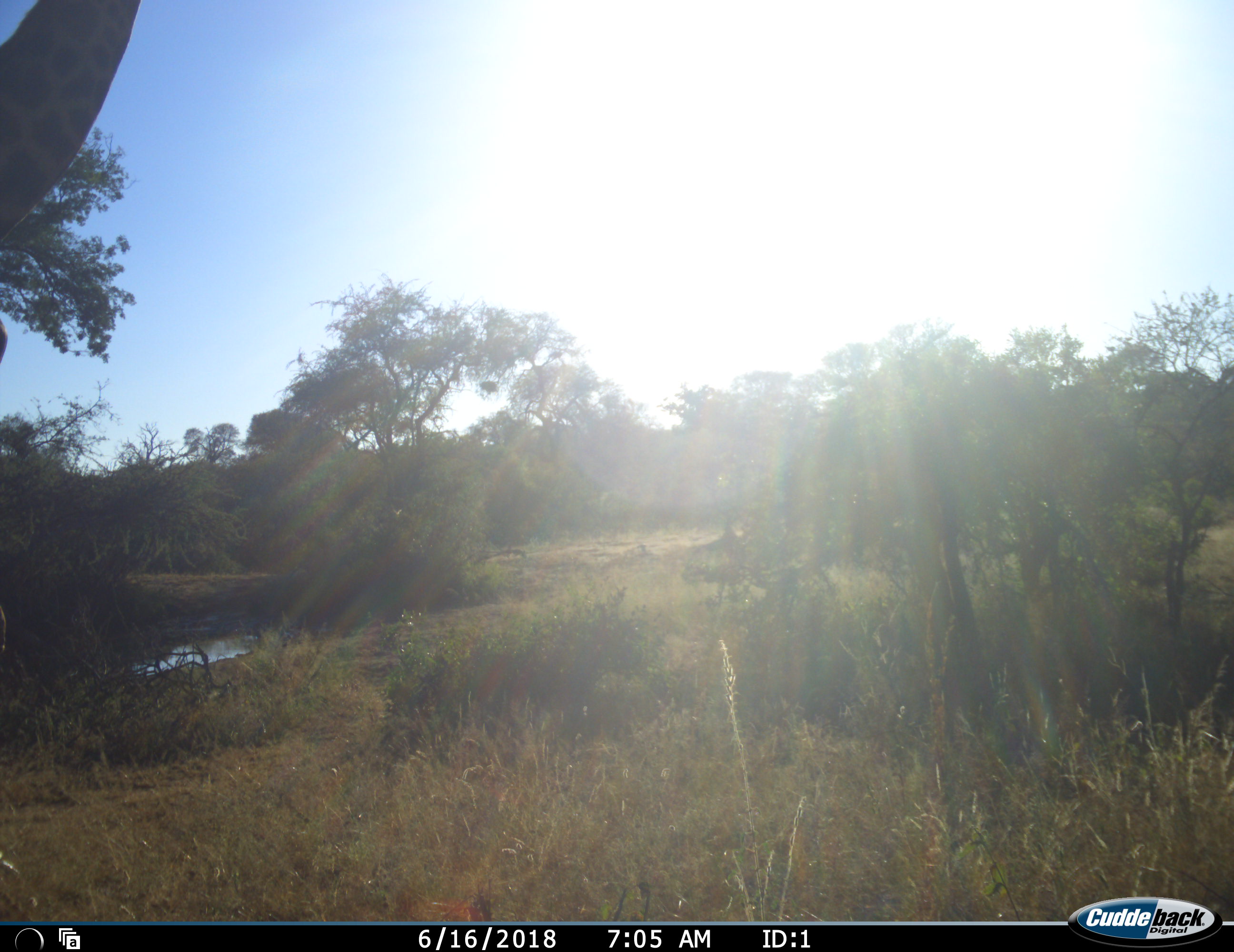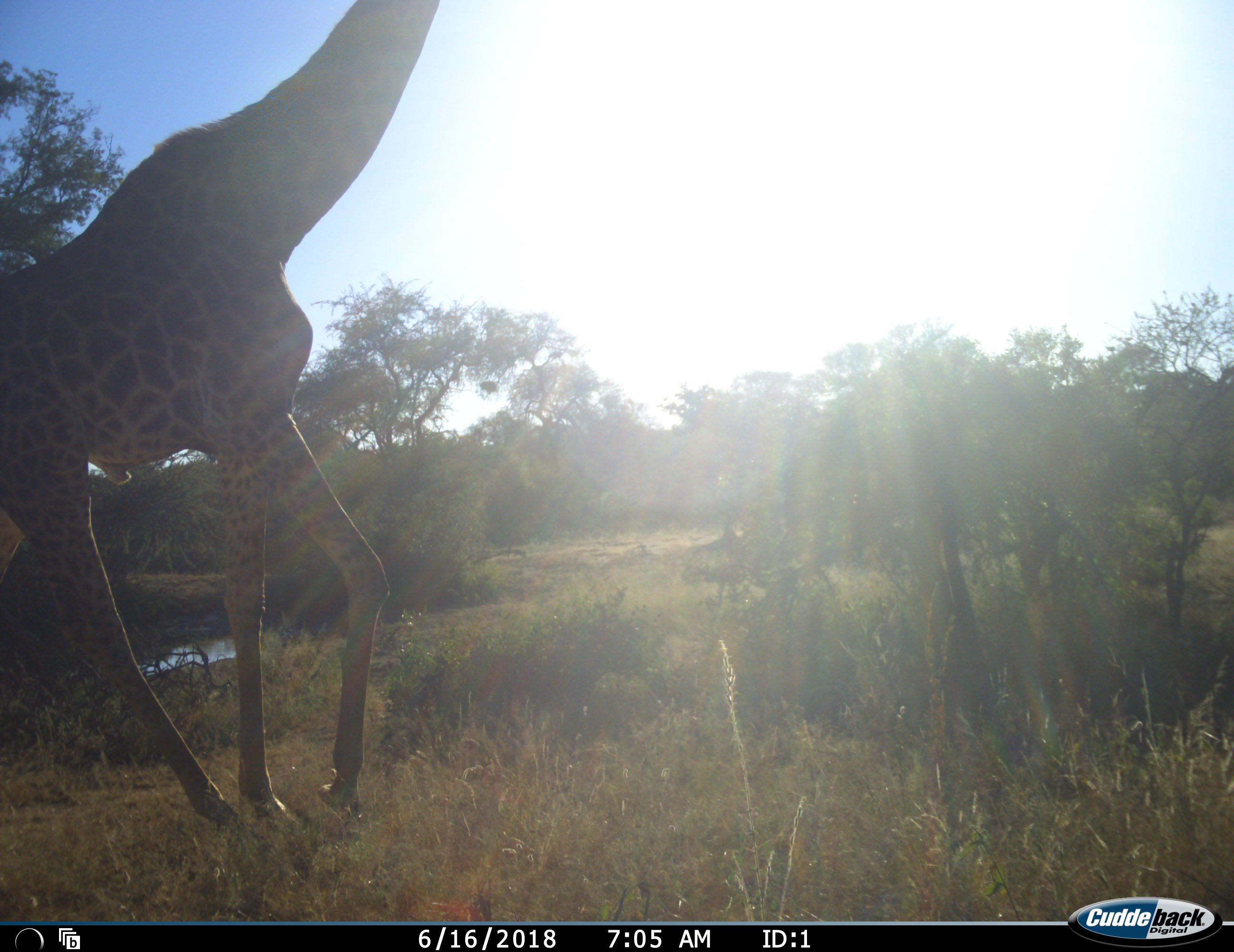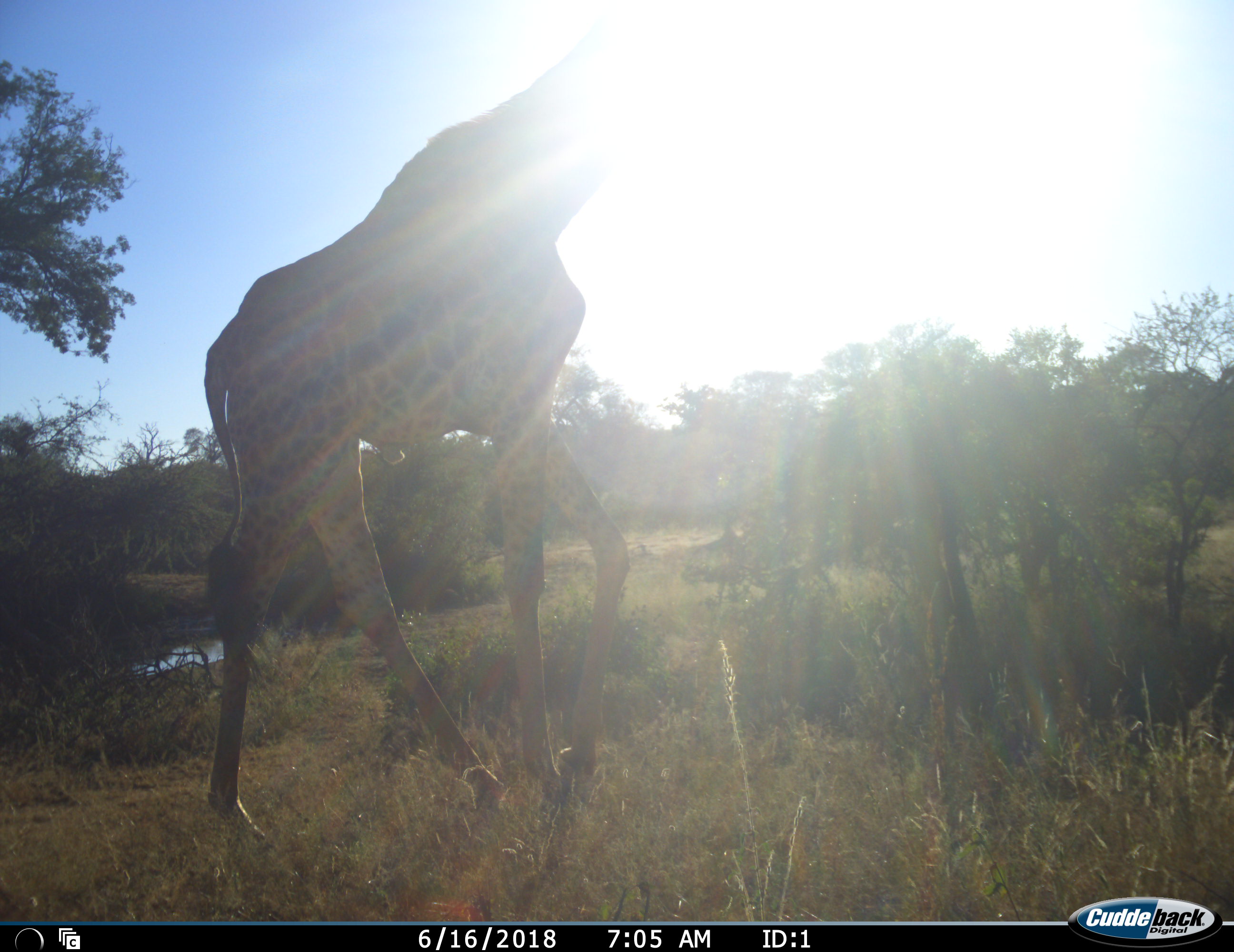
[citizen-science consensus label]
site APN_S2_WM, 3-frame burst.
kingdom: Animalia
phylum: Chordata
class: Mammalia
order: Artiodactyla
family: Giraffidae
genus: Giraffa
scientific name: Giraffa camelopardalis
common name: giraffe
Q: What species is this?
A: Giraffe (Giraffa camelopardalis).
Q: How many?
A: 1.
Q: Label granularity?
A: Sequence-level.